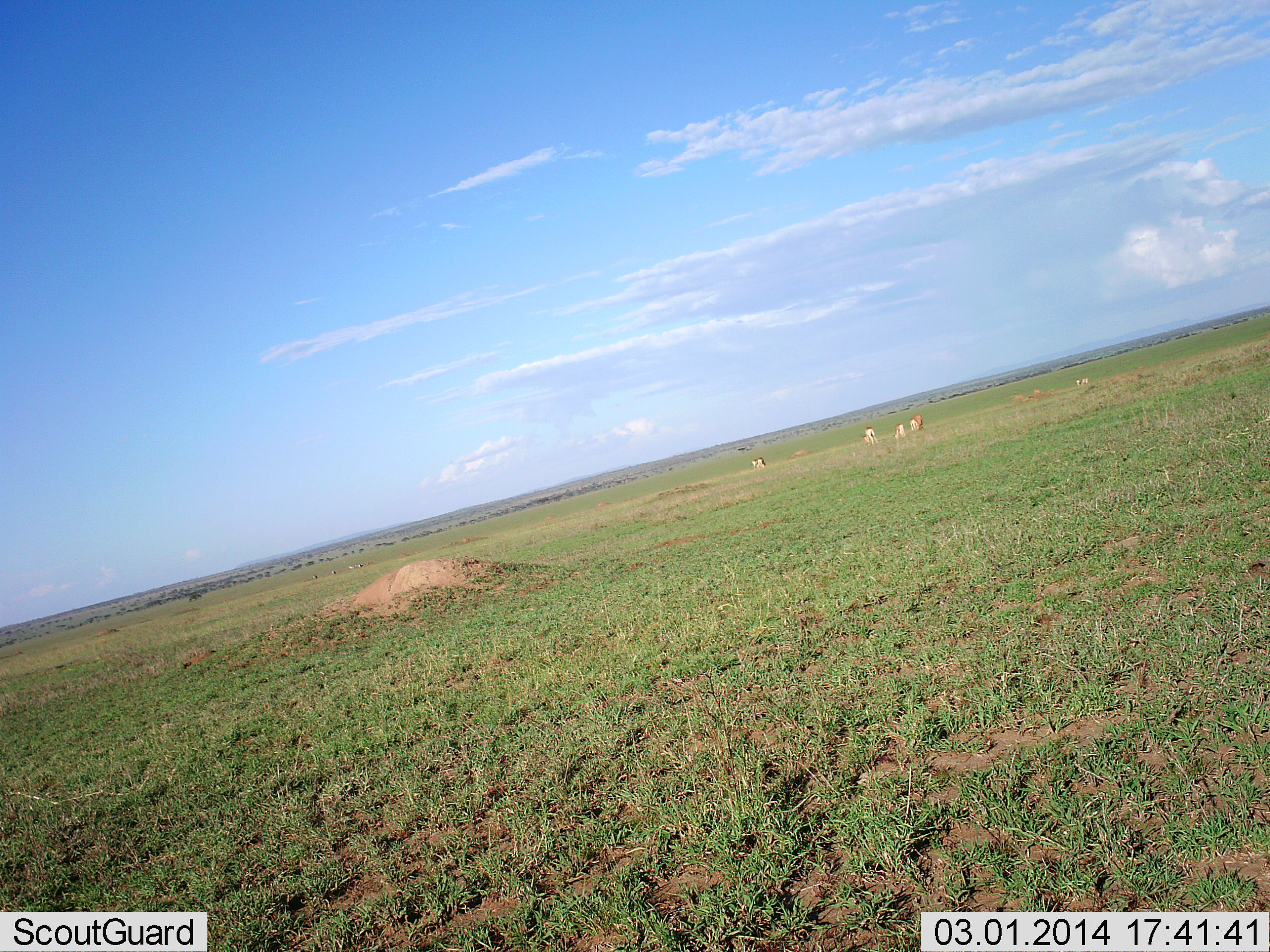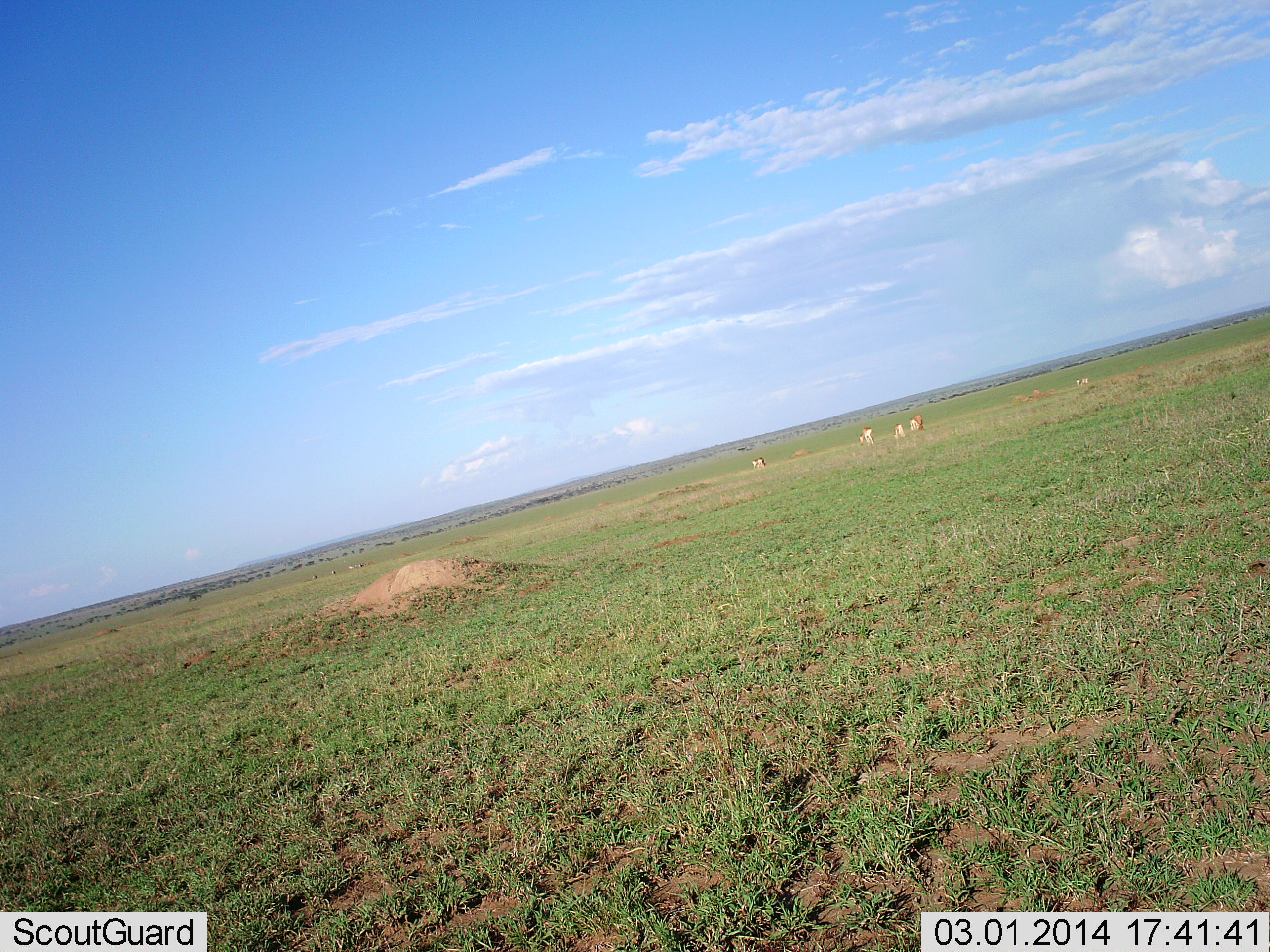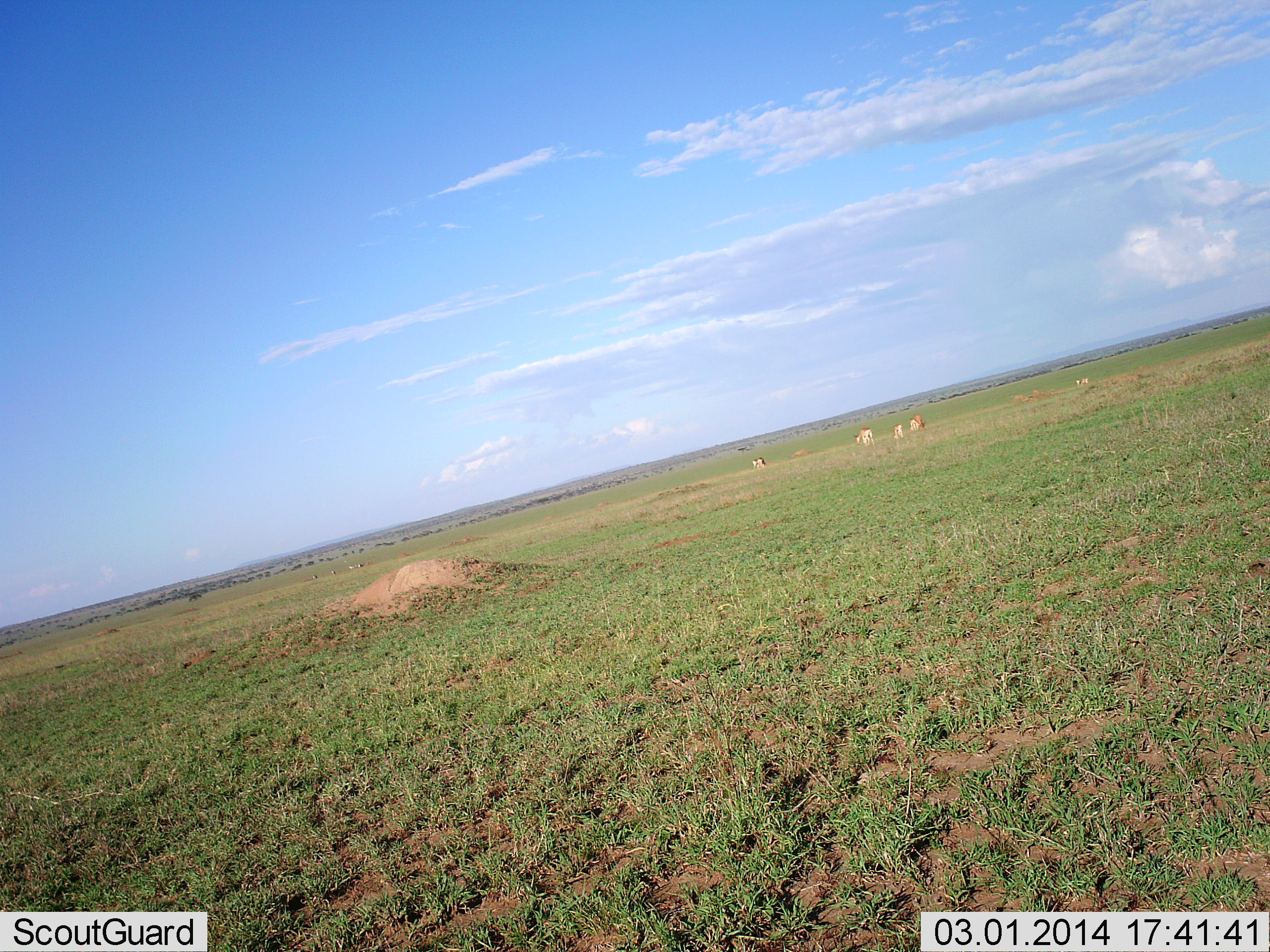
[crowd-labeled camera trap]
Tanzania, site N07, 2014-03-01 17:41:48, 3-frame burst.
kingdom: Animalia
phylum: Chordata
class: Mammalia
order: Artiodactyla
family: Bovidae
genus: Nanger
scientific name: Nanger granti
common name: grant's gazelle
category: gazellegrants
Gazellegrants (grant's gazelle) (Nanger granti), count 6. Behavior (volunteer vote fractions): standing 64%, resting 0%, moving 18%, interacting 0%. Young present (vote fraction): 0%. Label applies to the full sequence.